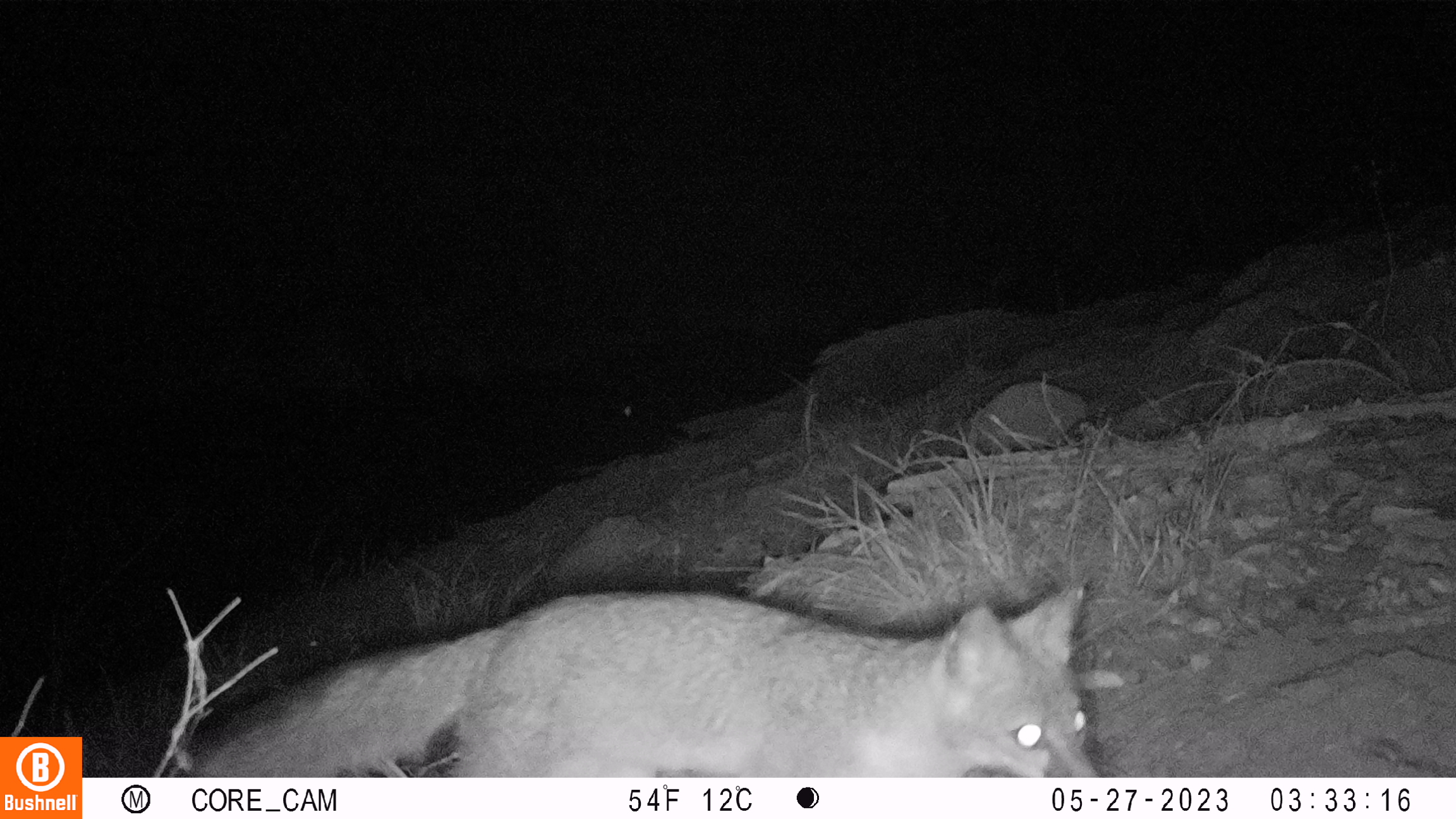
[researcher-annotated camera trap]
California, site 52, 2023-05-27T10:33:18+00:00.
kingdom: Animalia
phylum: Chordata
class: Mammalia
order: Carnivora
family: Canidae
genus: Urocyon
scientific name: Urocyon cinereoargenteus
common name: gray fox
Gray fox (Urocyon cinereoargenteus).